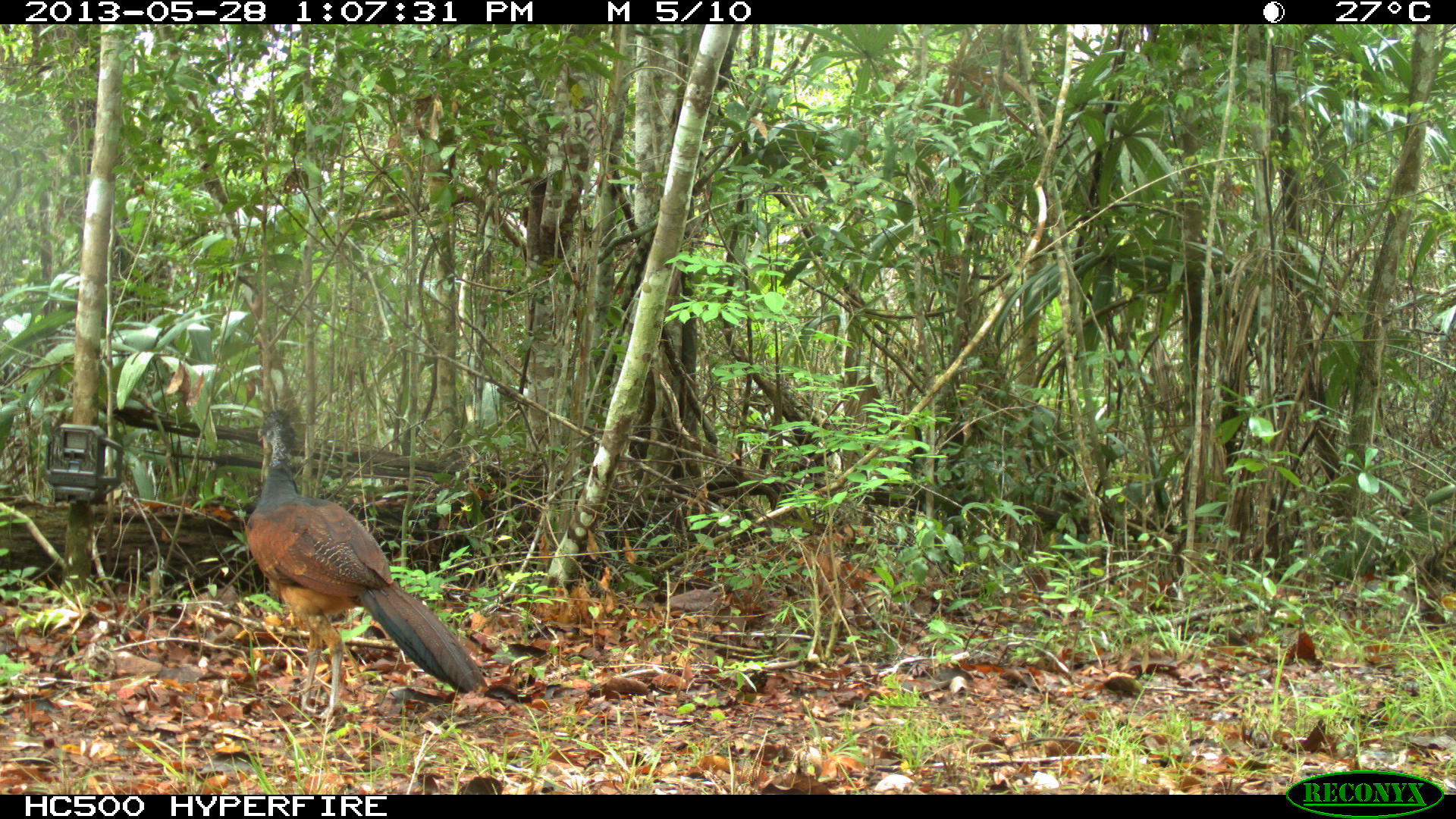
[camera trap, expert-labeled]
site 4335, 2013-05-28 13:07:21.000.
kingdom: Animalia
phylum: Chordata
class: Aves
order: Galliformes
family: Cracidae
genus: Crax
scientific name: Crax rubra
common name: great curassow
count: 1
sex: female